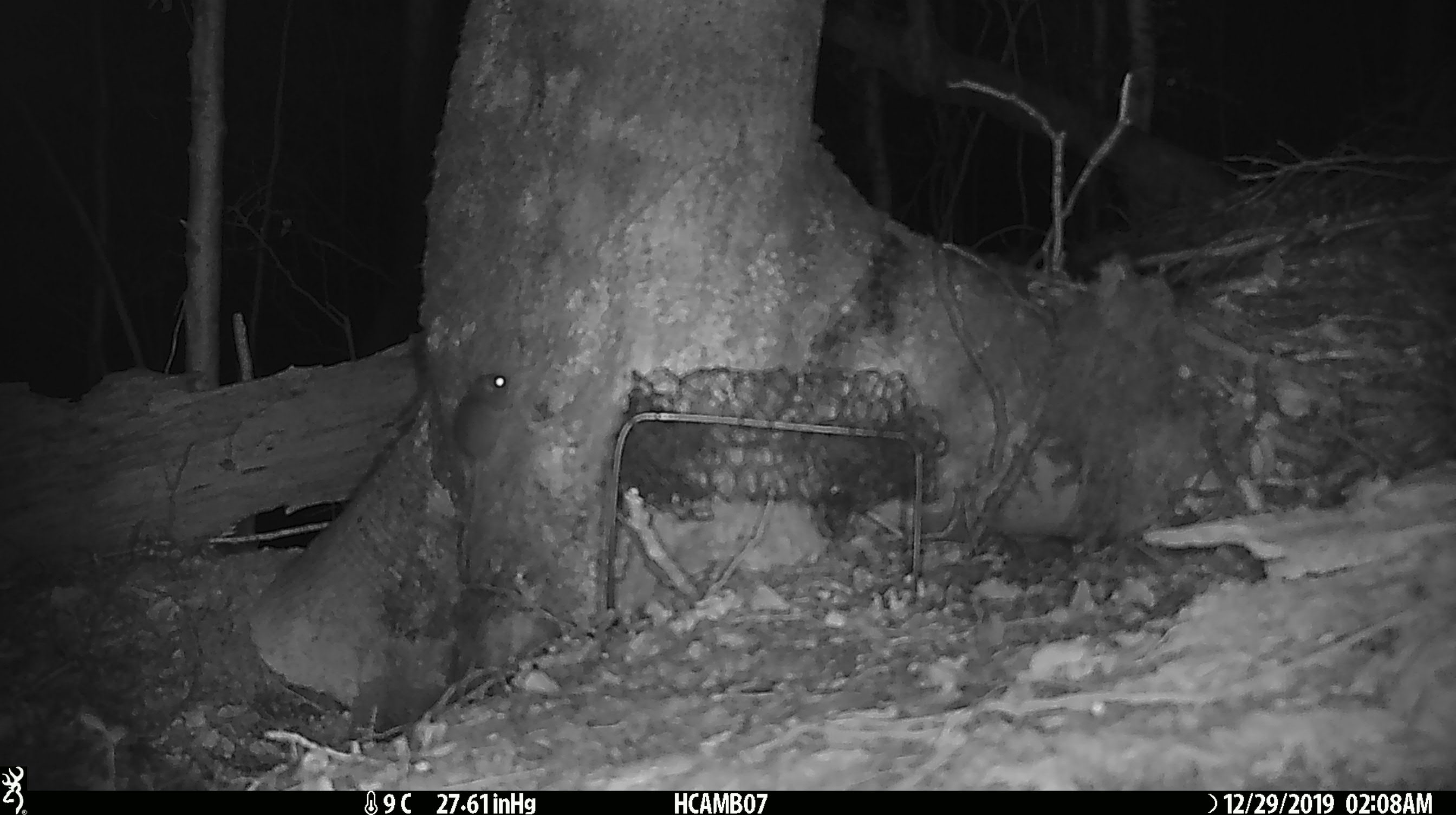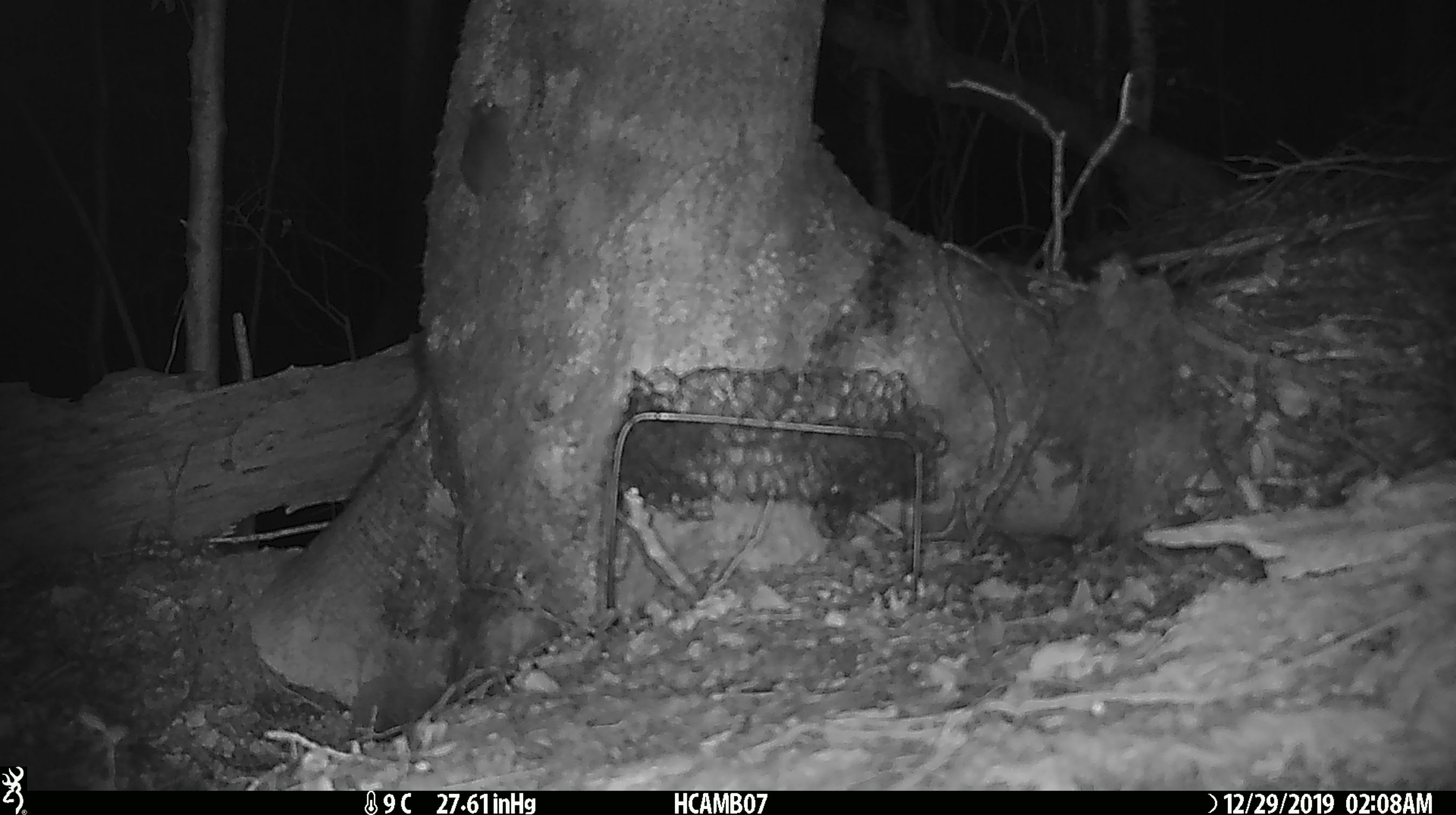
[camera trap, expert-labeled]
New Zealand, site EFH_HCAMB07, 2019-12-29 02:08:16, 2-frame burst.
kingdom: Animalia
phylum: Chordata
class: Mammalia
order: Rodentia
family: Muridae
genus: Mus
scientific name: Mus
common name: mouse